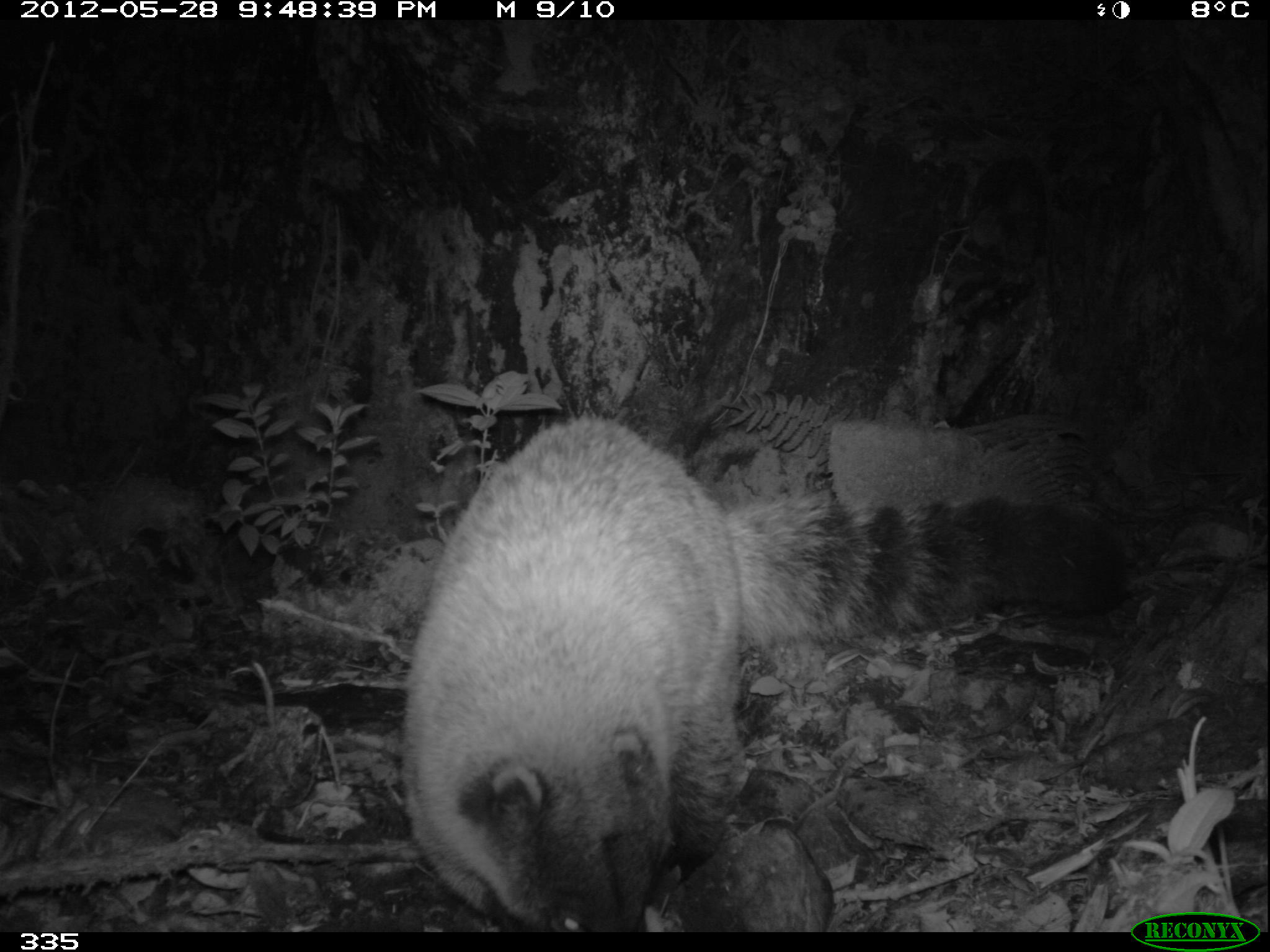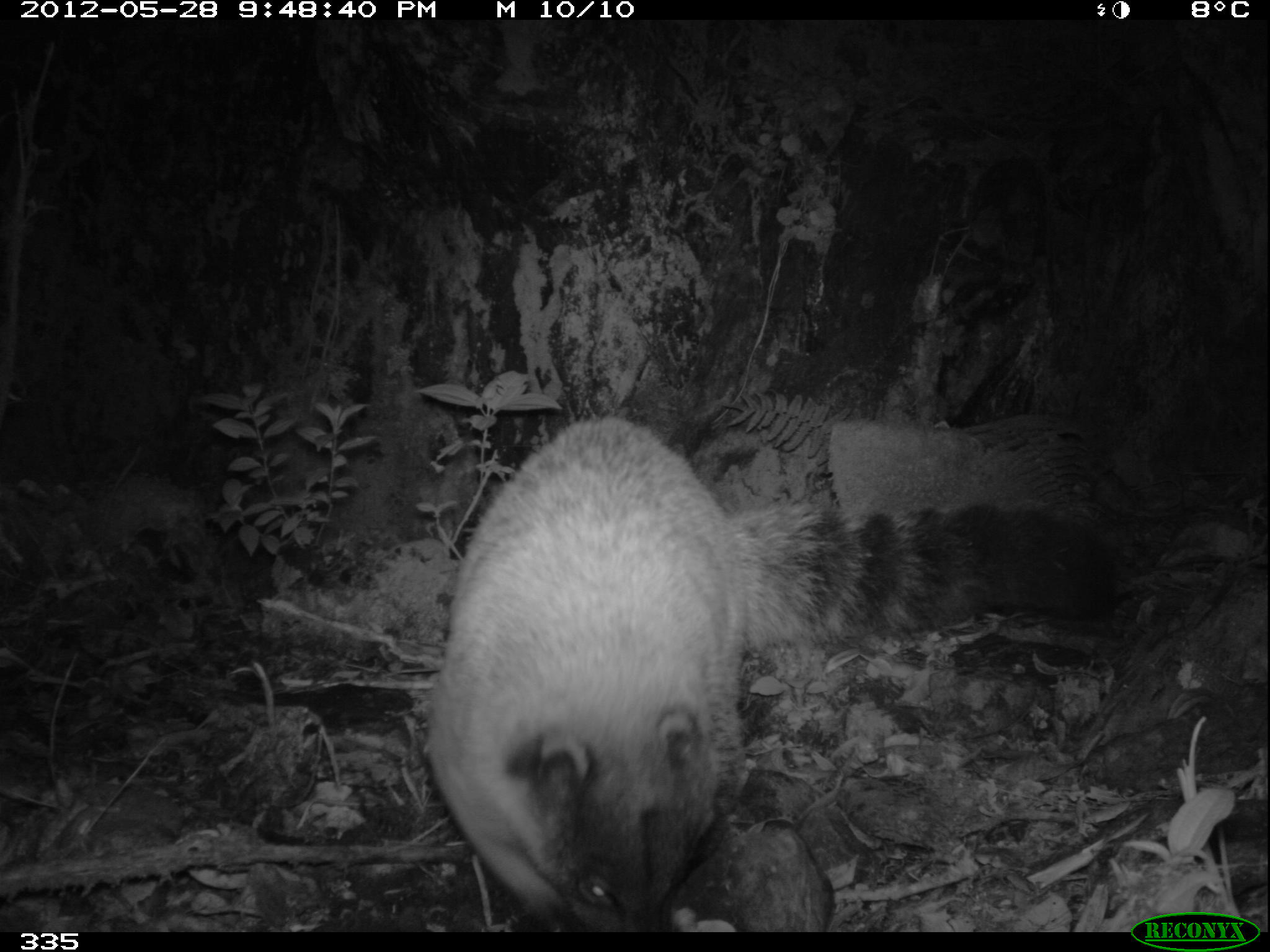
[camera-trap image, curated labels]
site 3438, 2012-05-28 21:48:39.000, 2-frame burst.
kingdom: Animalia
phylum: Chordata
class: Mammalia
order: Carnivora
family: Procyonidae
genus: Nasua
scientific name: Nasua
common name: coatis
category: unknown coati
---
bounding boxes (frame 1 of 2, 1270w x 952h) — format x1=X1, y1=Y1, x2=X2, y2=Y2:
unknown coati: x1=397, y1=412, x2=1135, y2=933